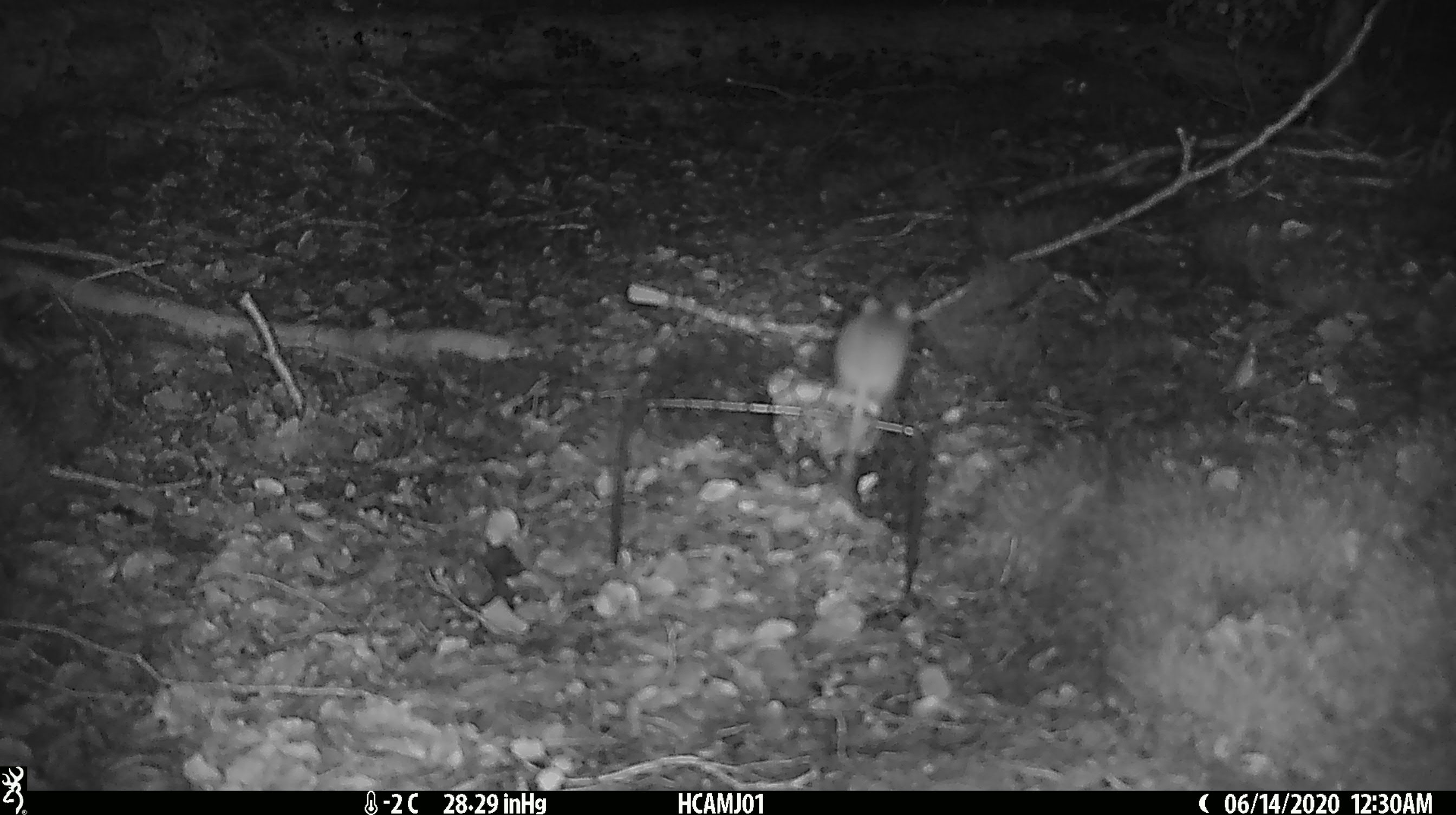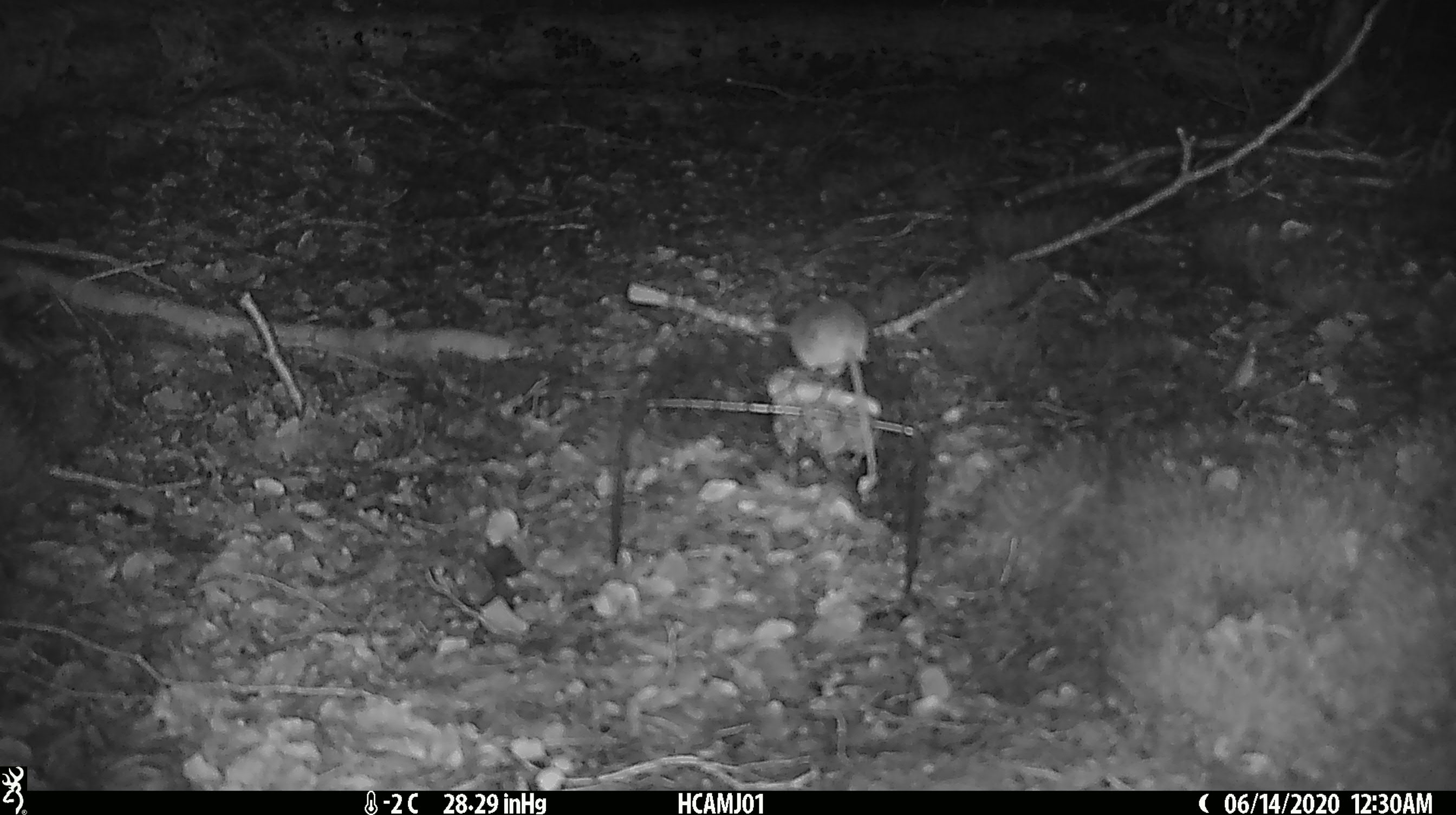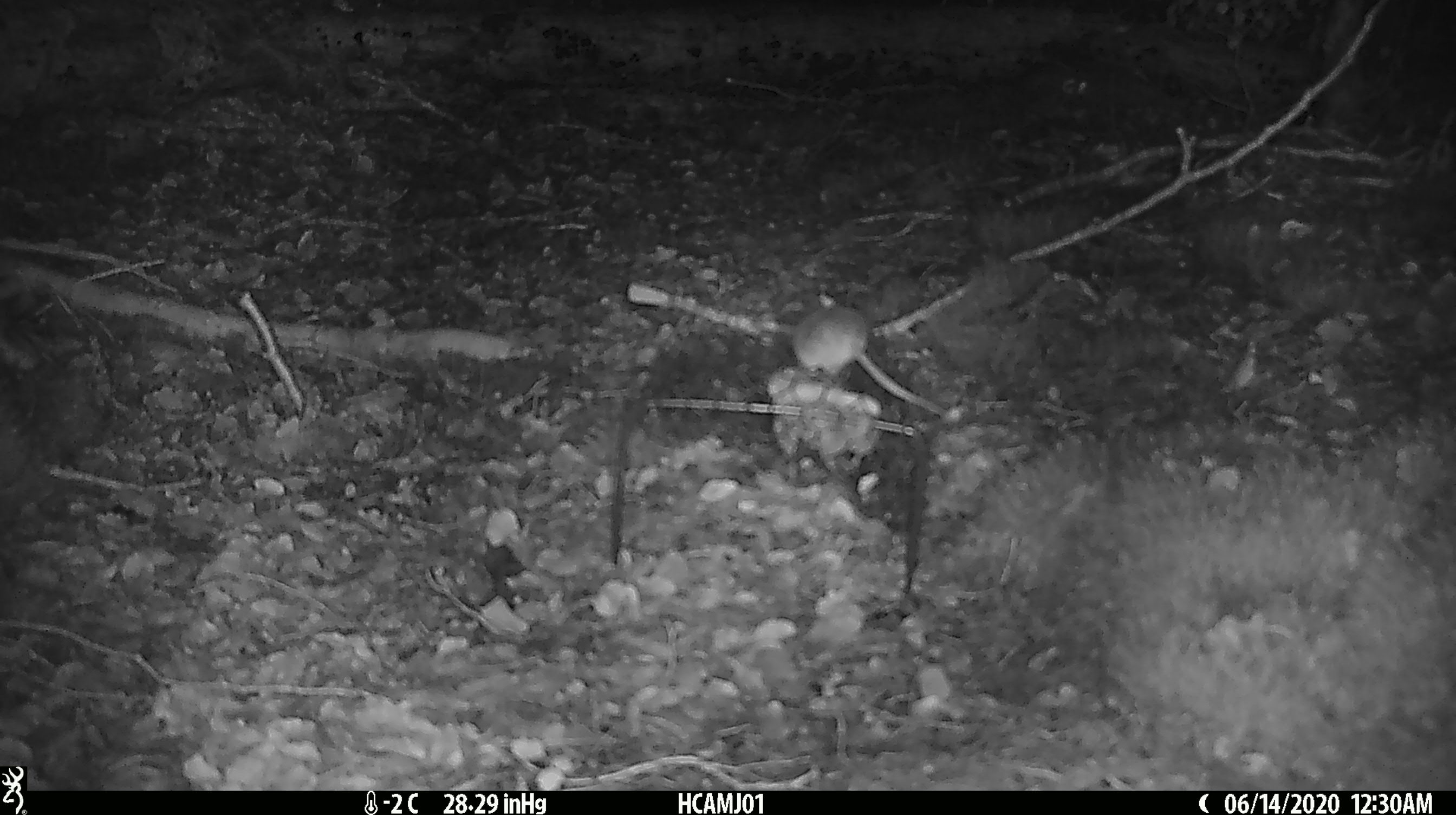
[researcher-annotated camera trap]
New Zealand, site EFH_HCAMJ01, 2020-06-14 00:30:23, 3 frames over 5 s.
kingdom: Animalia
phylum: Chordata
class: Mammalia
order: Rodentia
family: Muridae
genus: Mus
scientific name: Mus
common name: mouse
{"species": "mouse (Mus)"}